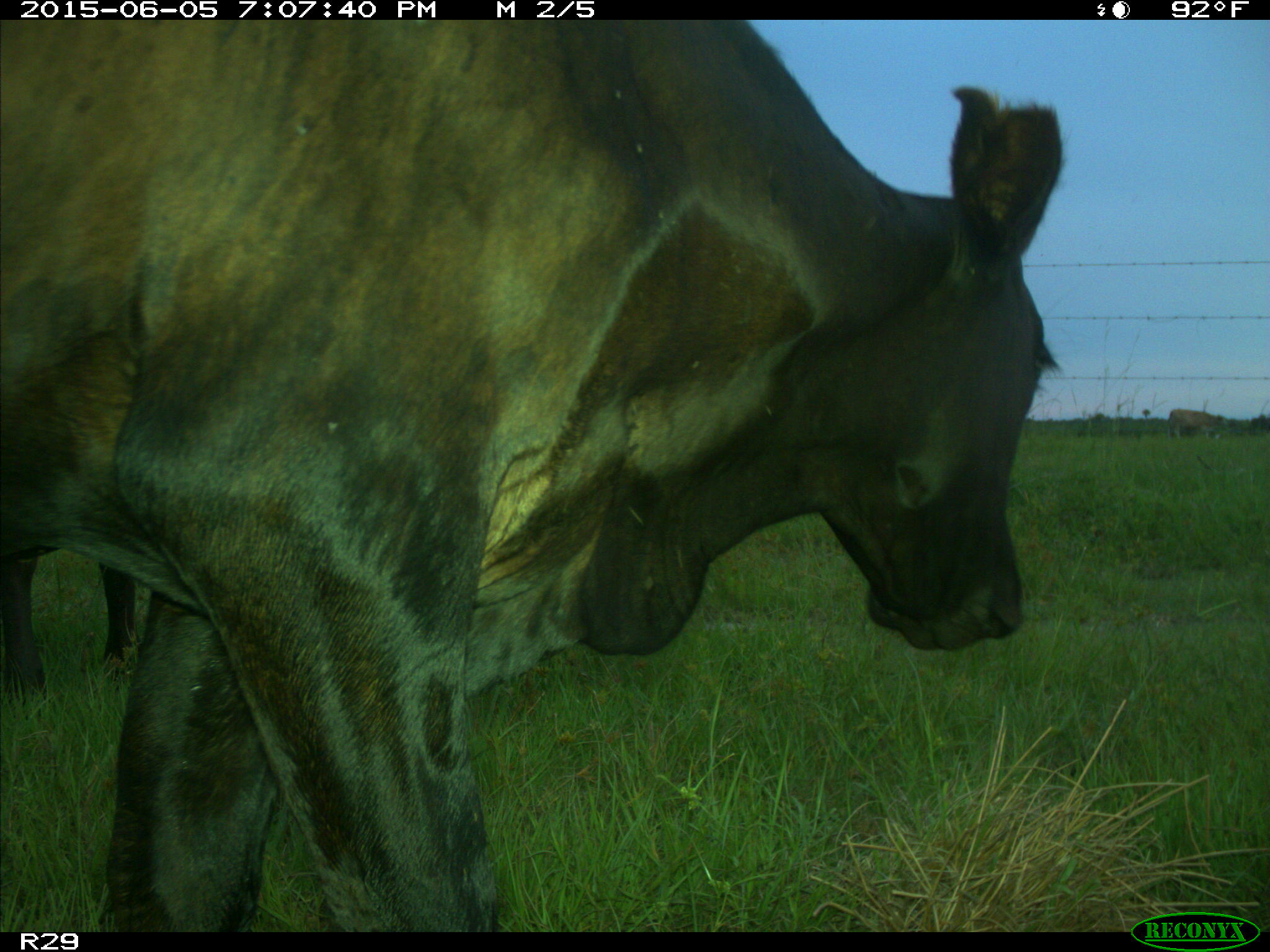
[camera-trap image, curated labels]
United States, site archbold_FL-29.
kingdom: Animalia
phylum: Chordata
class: Mammalia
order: Artiodactyla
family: Bovidae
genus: Bos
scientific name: Bos taurus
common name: domestic cow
Bos taurus (domestic cow).